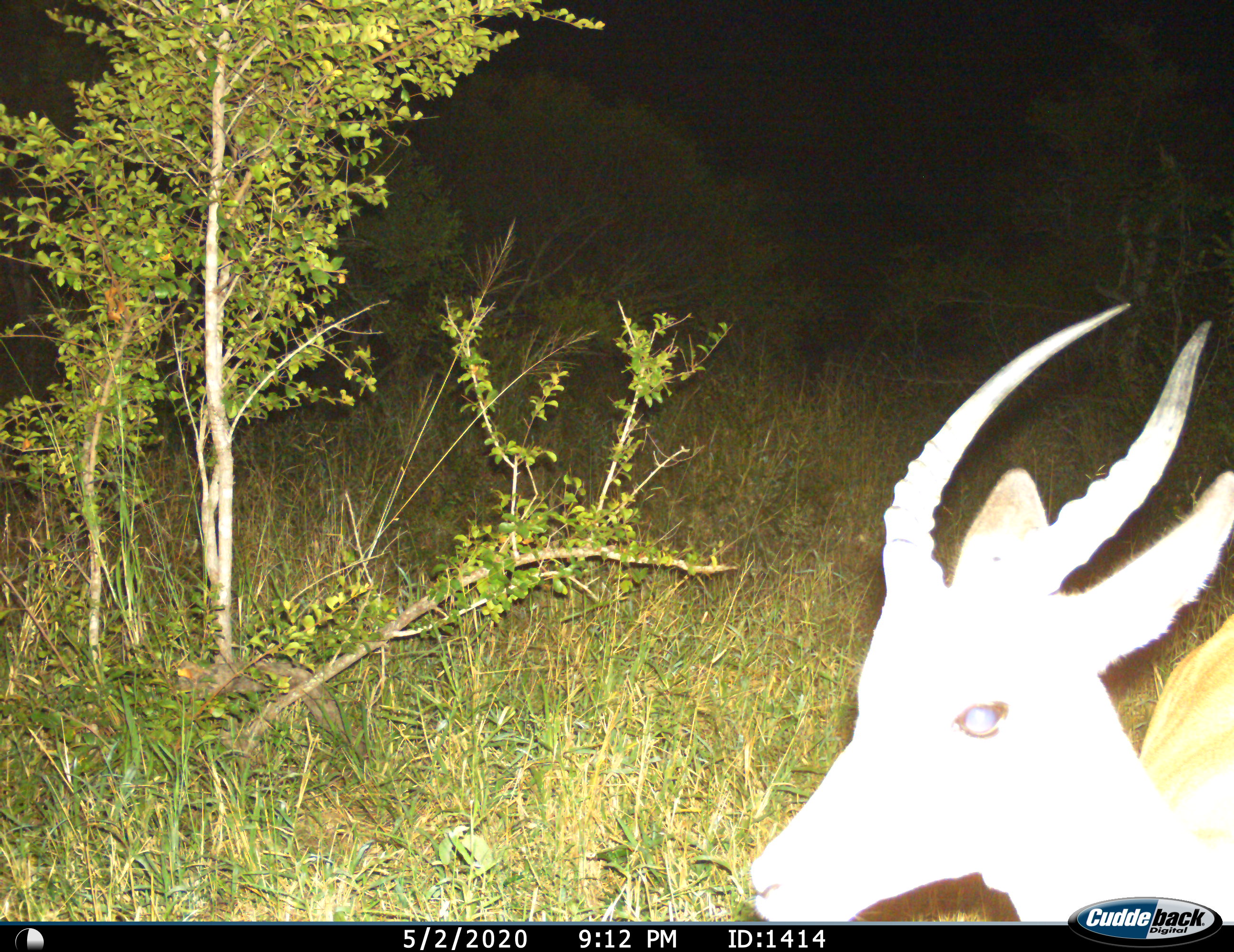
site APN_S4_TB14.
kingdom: Animalia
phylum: Chordata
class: Mammalia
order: Artiodactyla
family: Bovidae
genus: Aepyceros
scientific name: Aepyceros melampus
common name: impala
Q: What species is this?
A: Impala (Aepyceros melampus).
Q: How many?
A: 1.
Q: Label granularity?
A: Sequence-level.